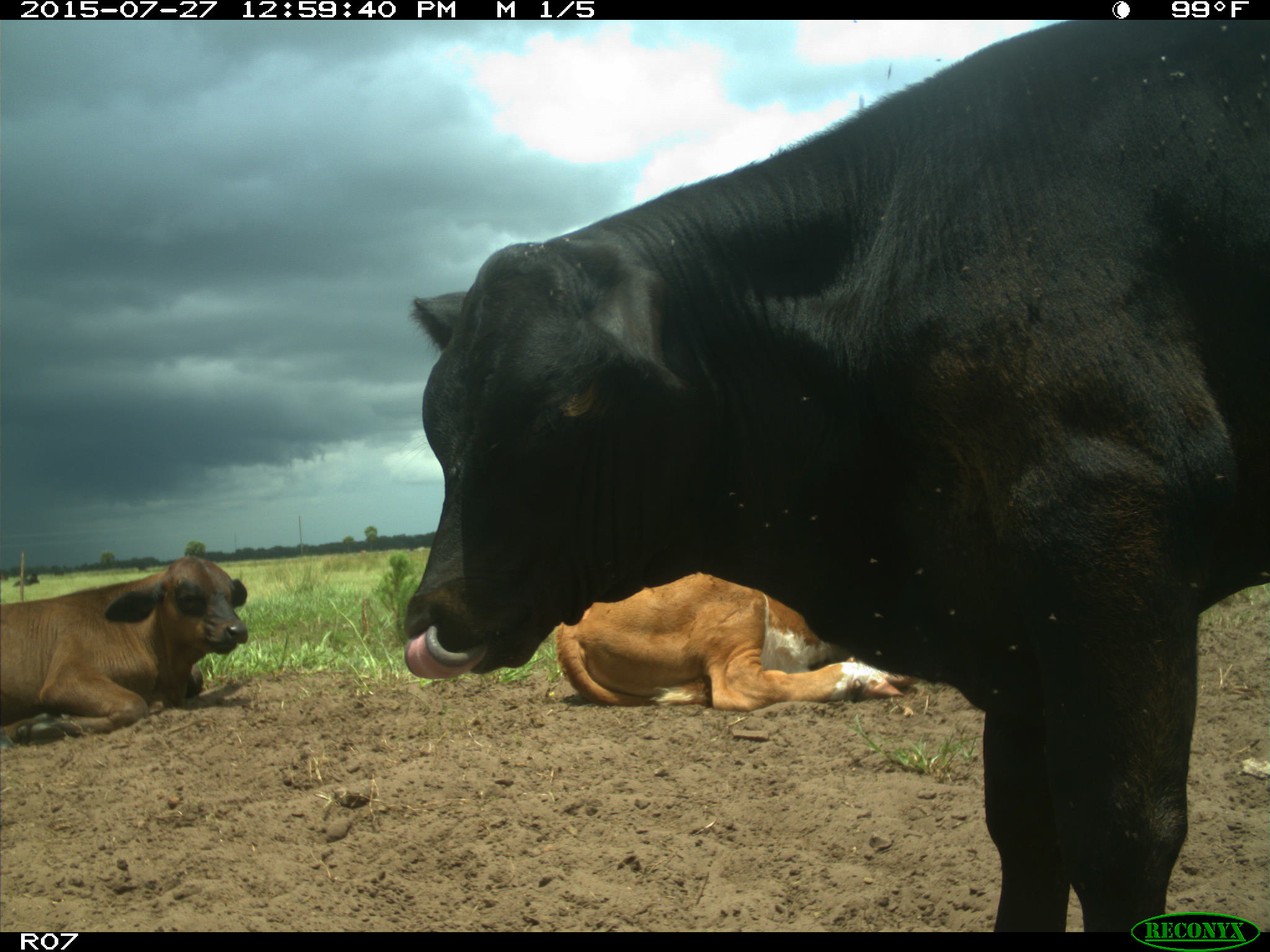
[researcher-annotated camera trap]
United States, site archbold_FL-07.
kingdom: Animalia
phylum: Chordata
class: Mammalia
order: Artiodactyla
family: Bovidae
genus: Bos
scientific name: Bos taurus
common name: domestic cow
Bos taurus (domestic cow).